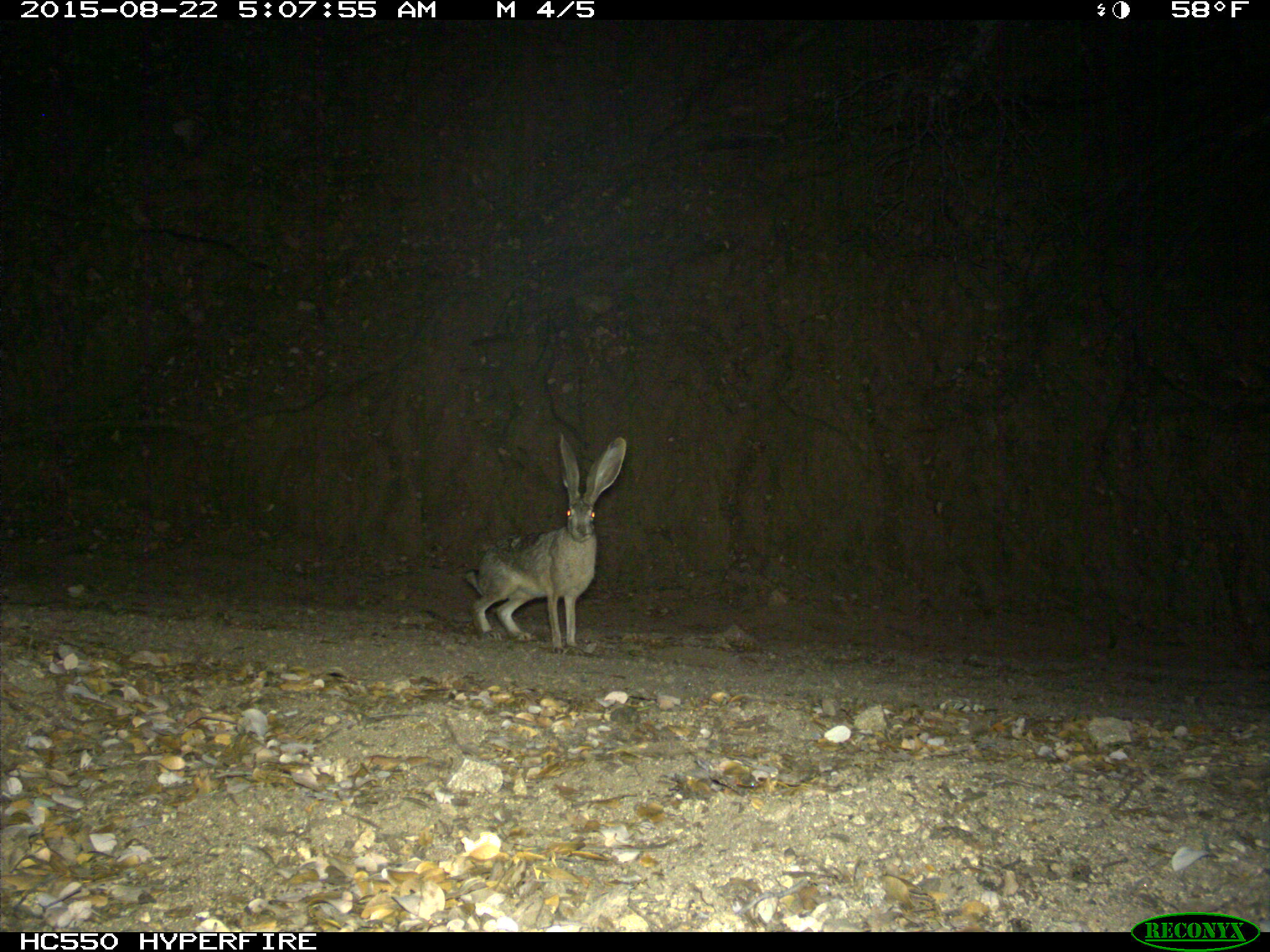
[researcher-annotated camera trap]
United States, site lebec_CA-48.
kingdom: Animalia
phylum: Chordata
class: Mammalia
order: Lagomorpha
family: Leporidae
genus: Lepus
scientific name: Lepus californicus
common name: black-tailed jackrabbit